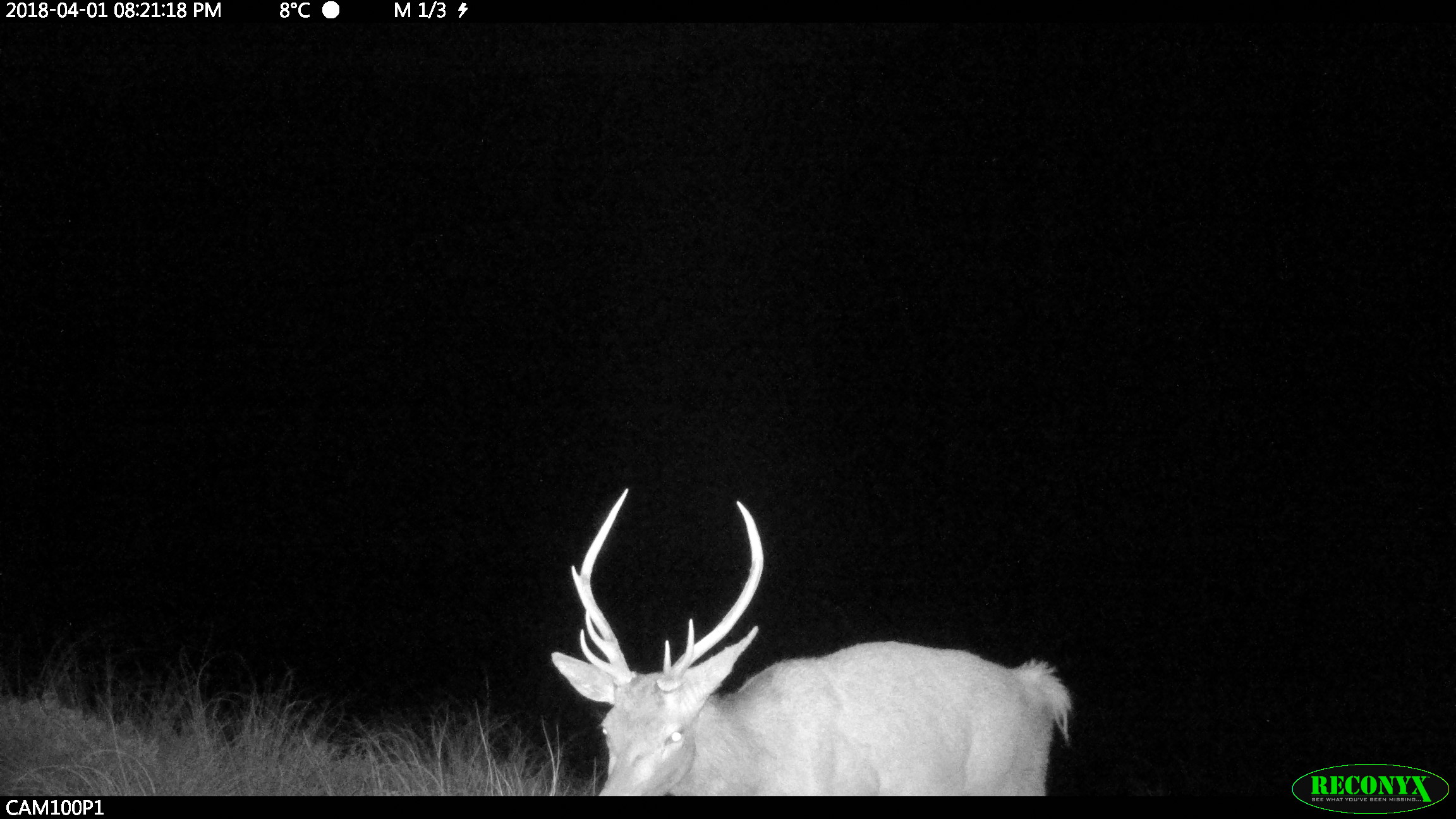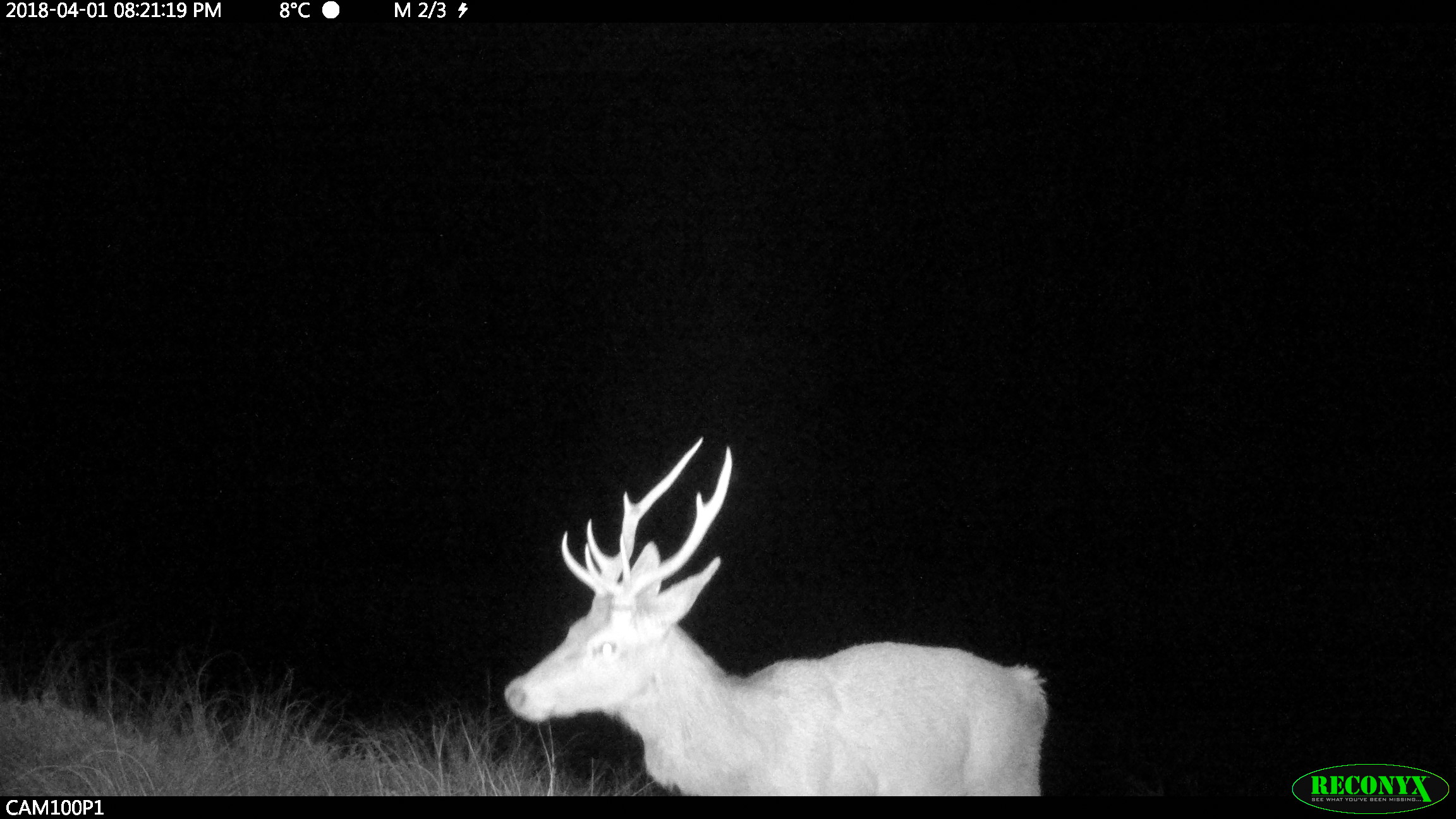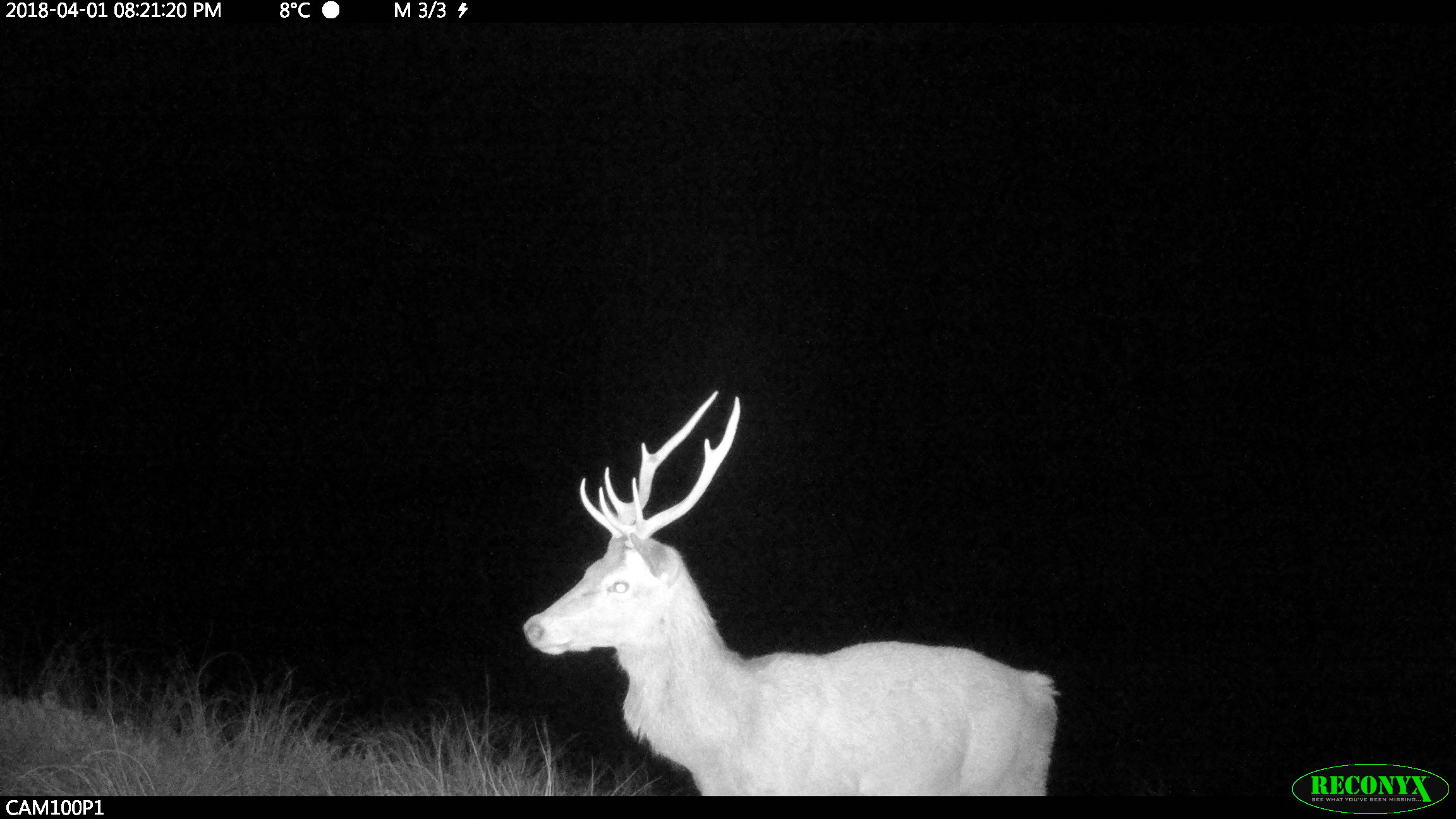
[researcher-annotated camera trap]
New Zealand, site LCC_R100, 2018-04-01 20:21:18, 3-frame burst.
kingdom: Animalia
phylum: Chordata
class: Mammalia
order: Artiodactyla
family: Cervidae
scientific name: Cervidae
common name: deer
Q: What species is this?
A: Deer (Cervidae).